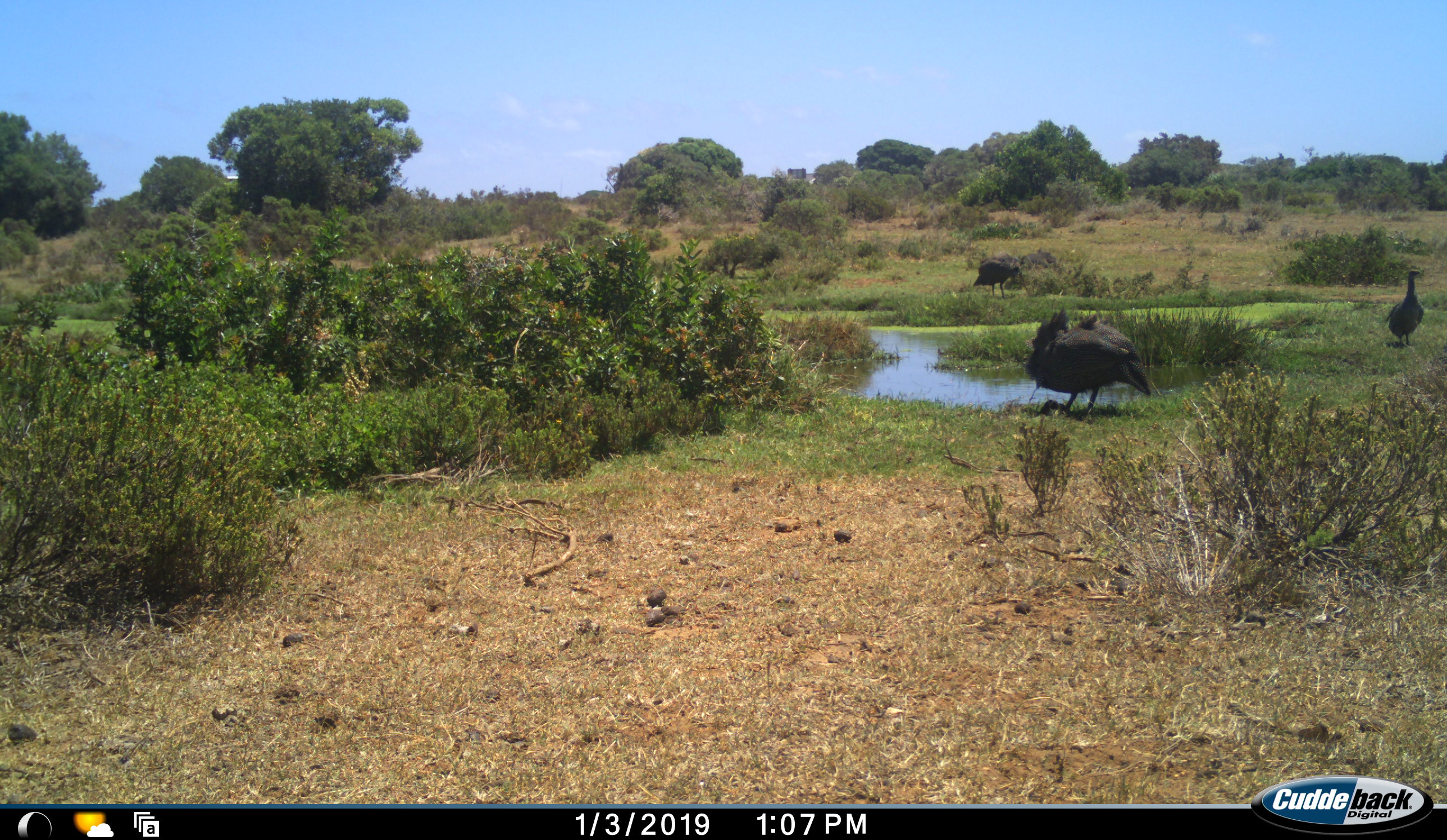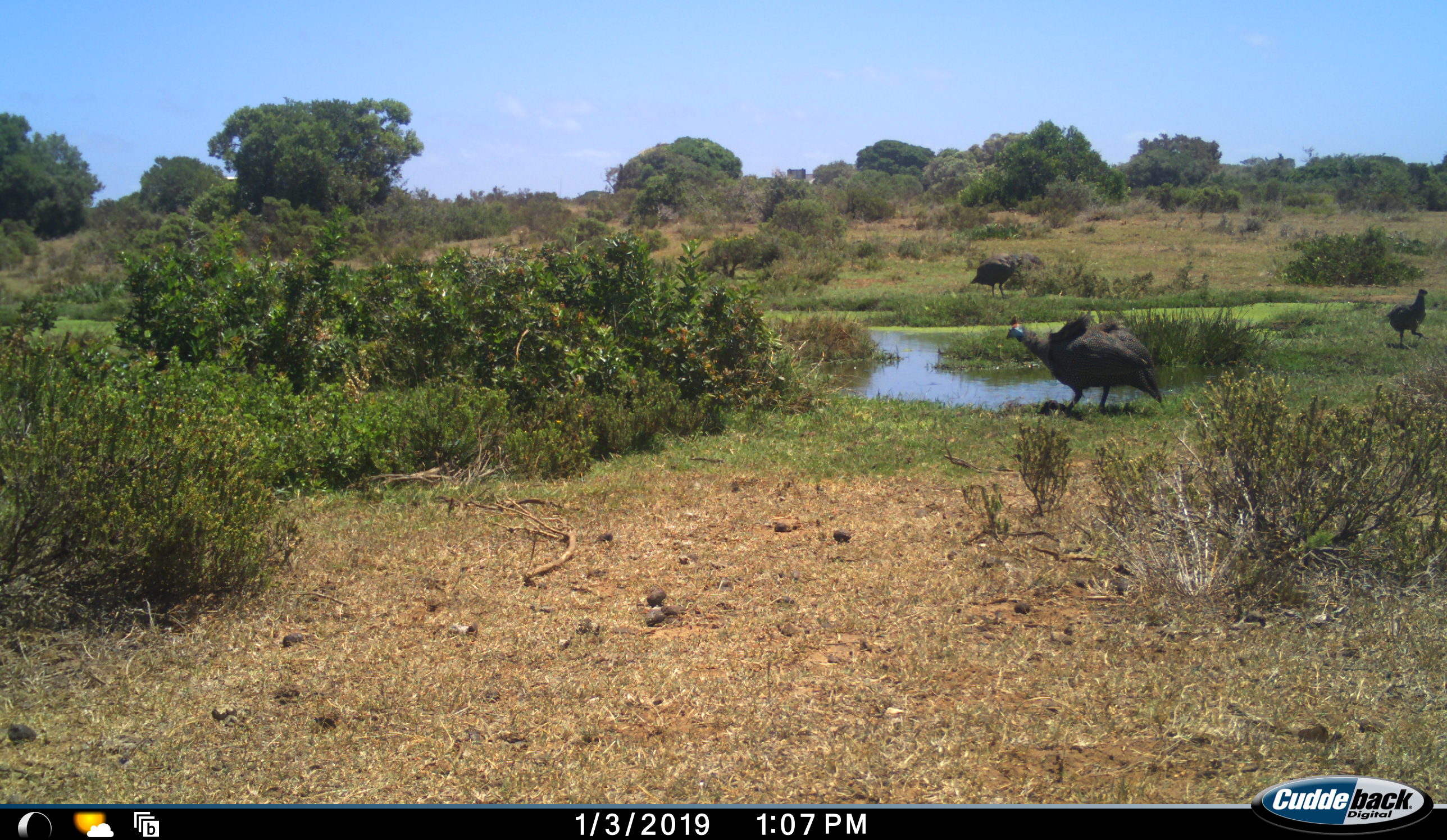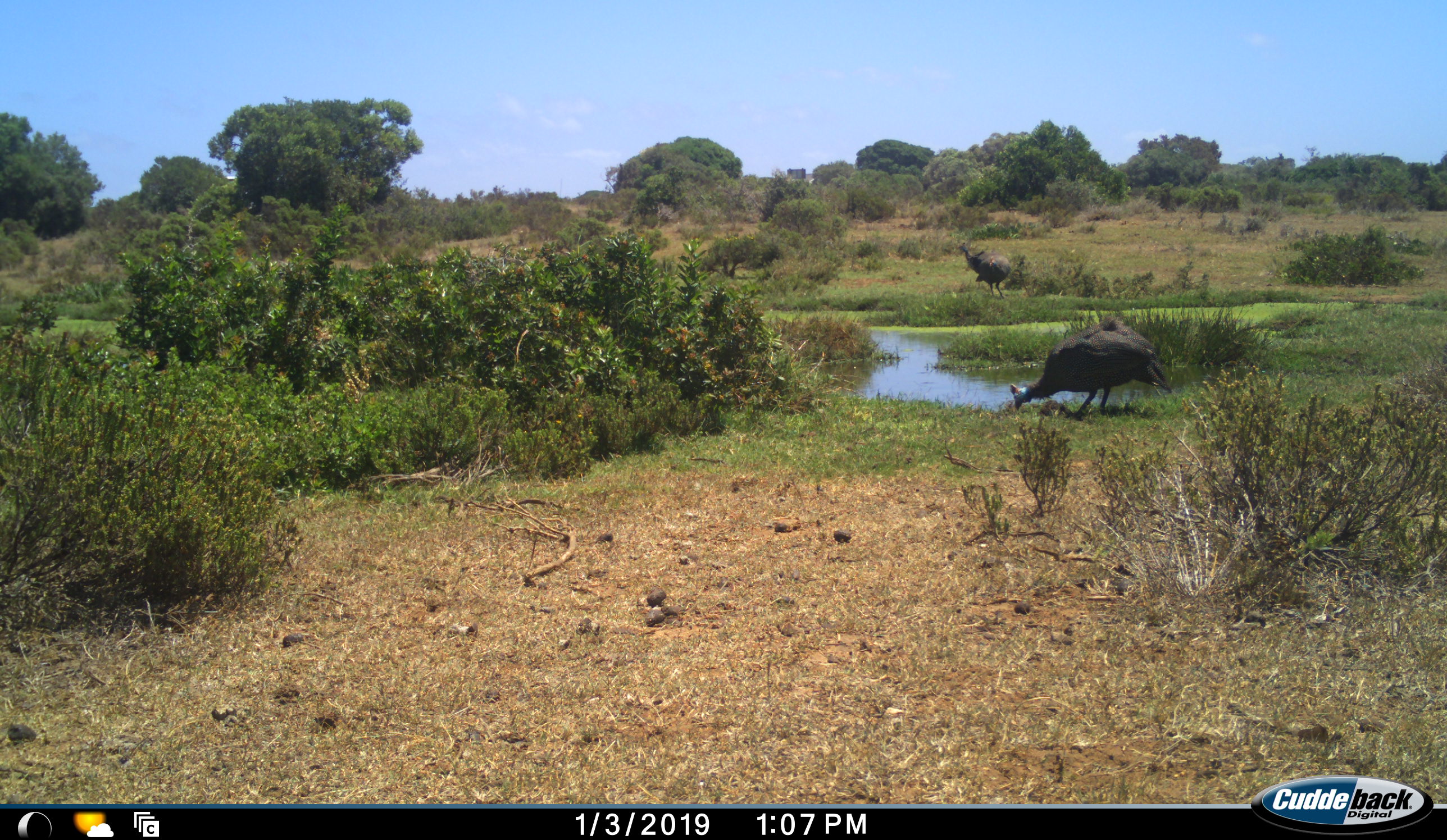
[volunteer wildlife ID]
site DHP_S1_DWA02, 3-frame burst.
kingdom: Animalia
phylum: Chordata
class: Aves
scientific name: Aves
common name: bird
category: birdother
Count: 3.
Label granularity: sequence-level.